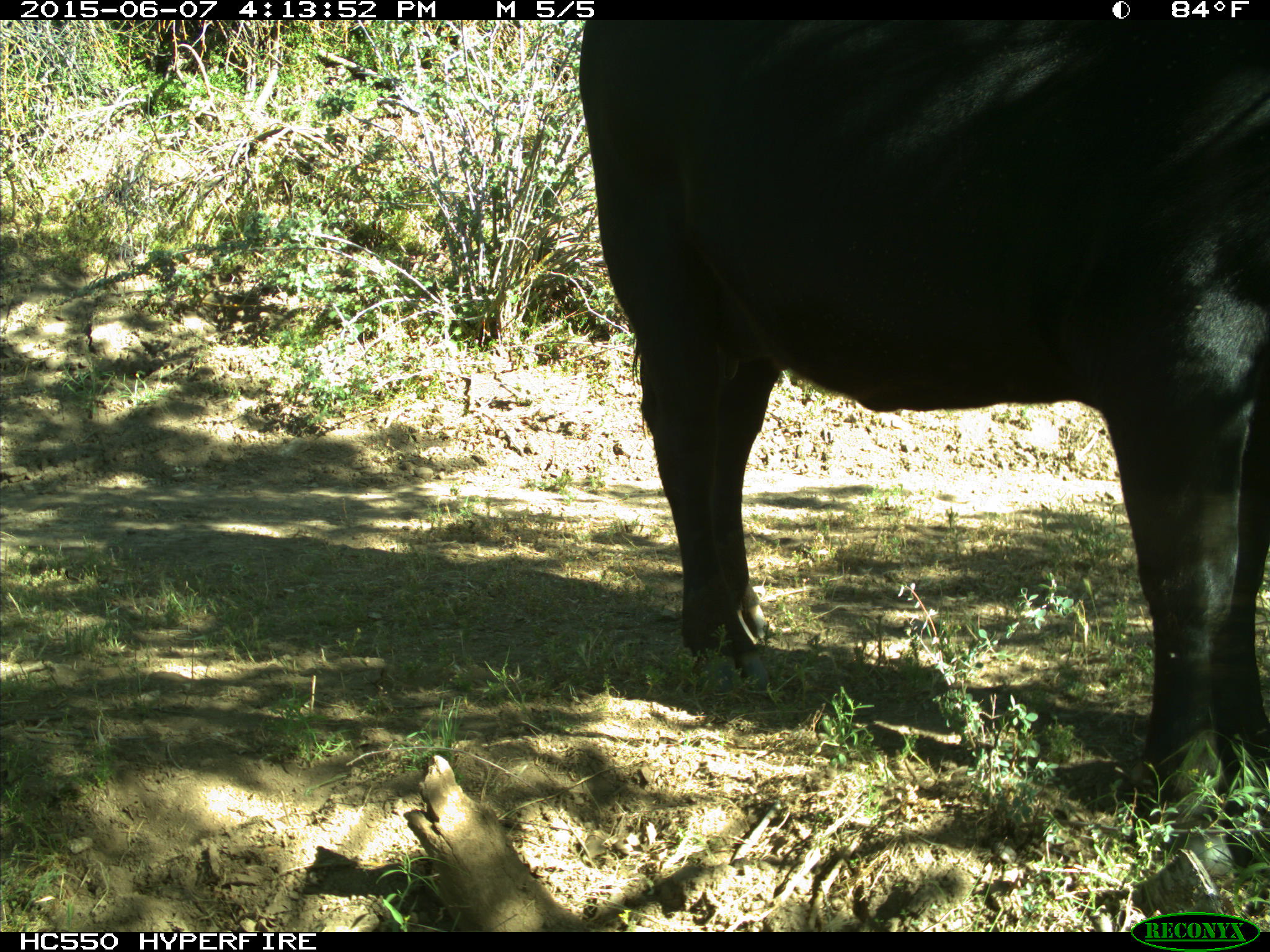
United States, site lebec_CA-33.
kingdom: Animalia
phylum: Chordata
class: Mammalia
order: Artiodactyla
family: Bovidae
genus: Bos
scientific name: Bos taurus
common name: domestic cow